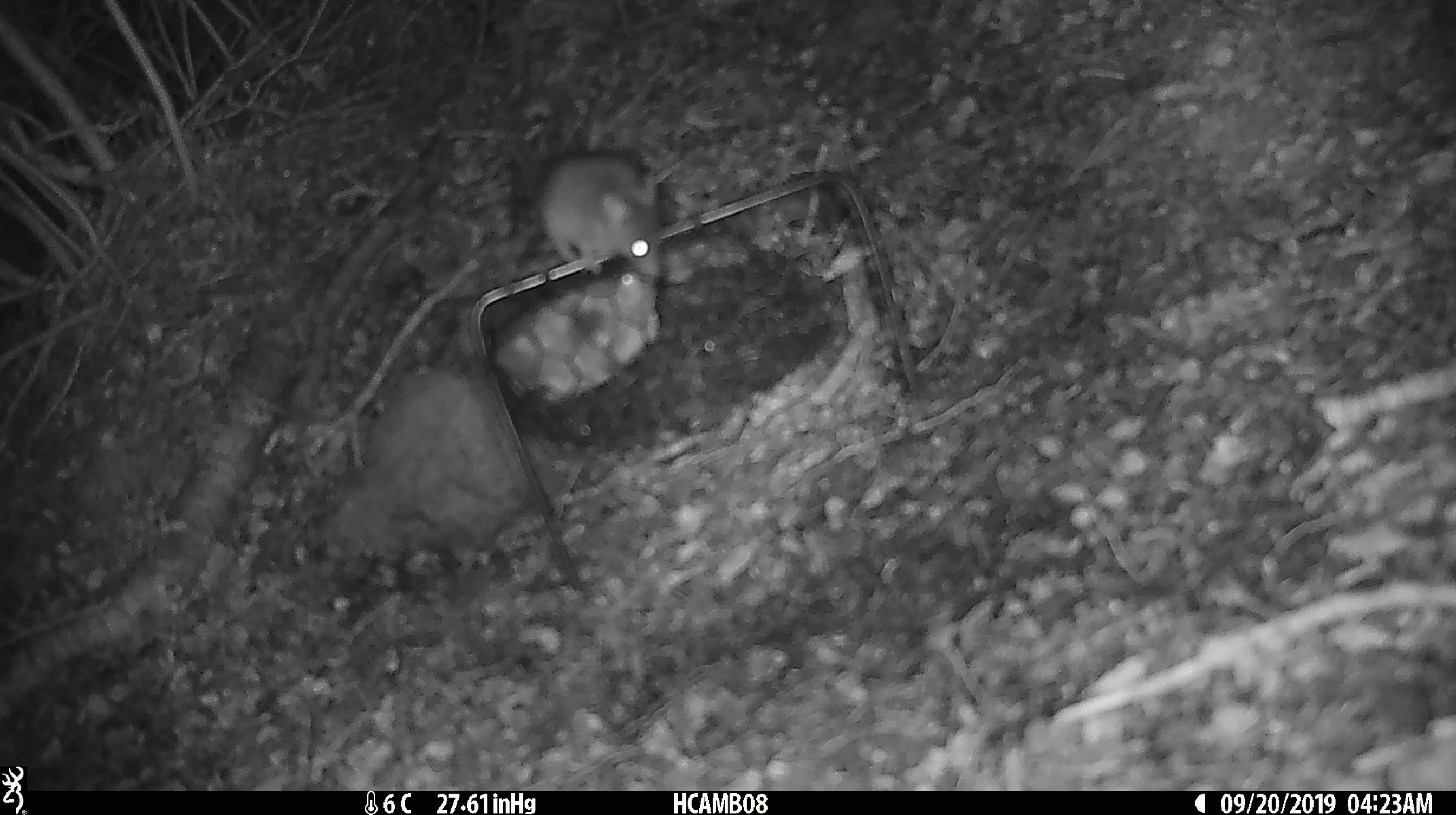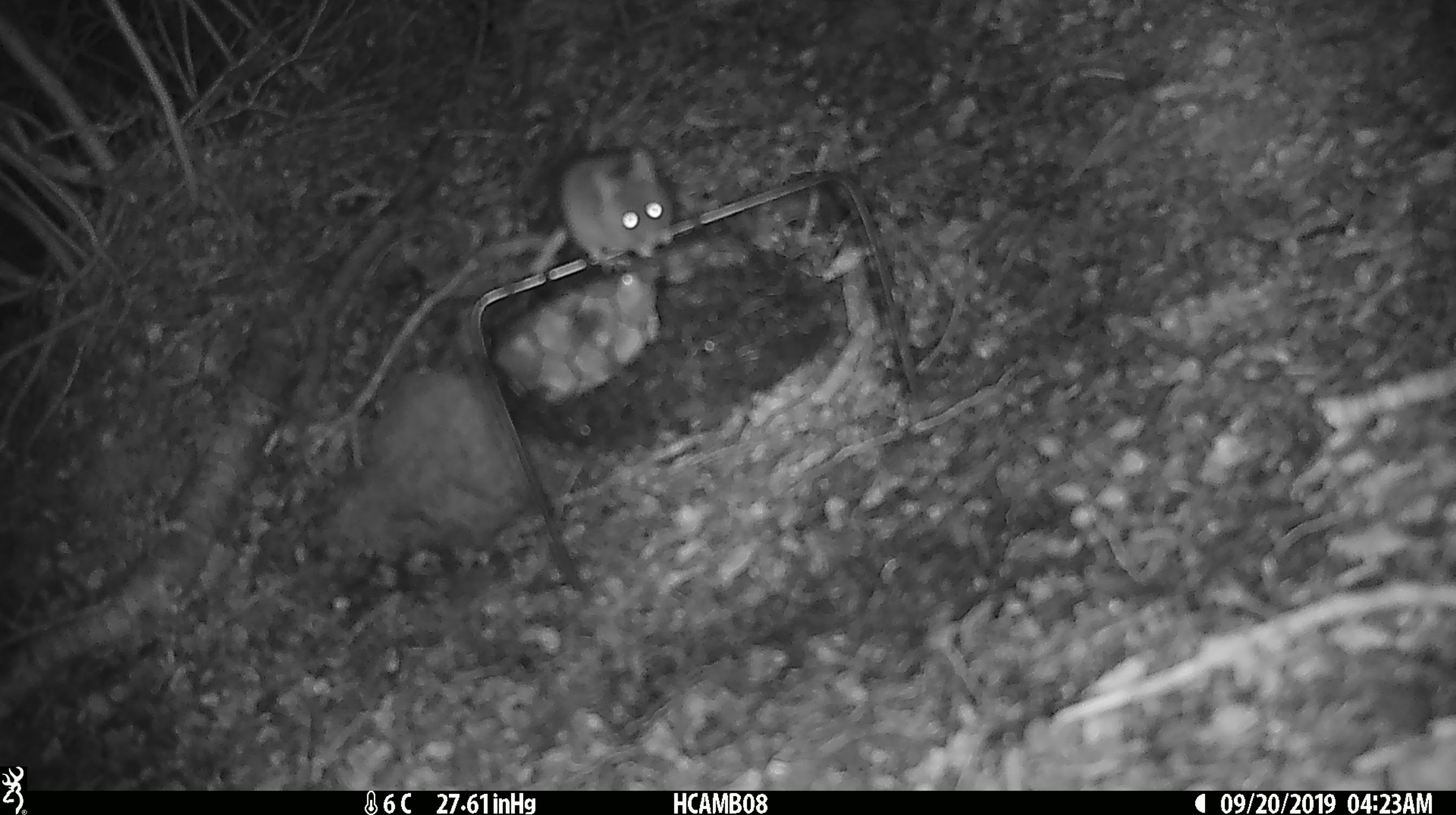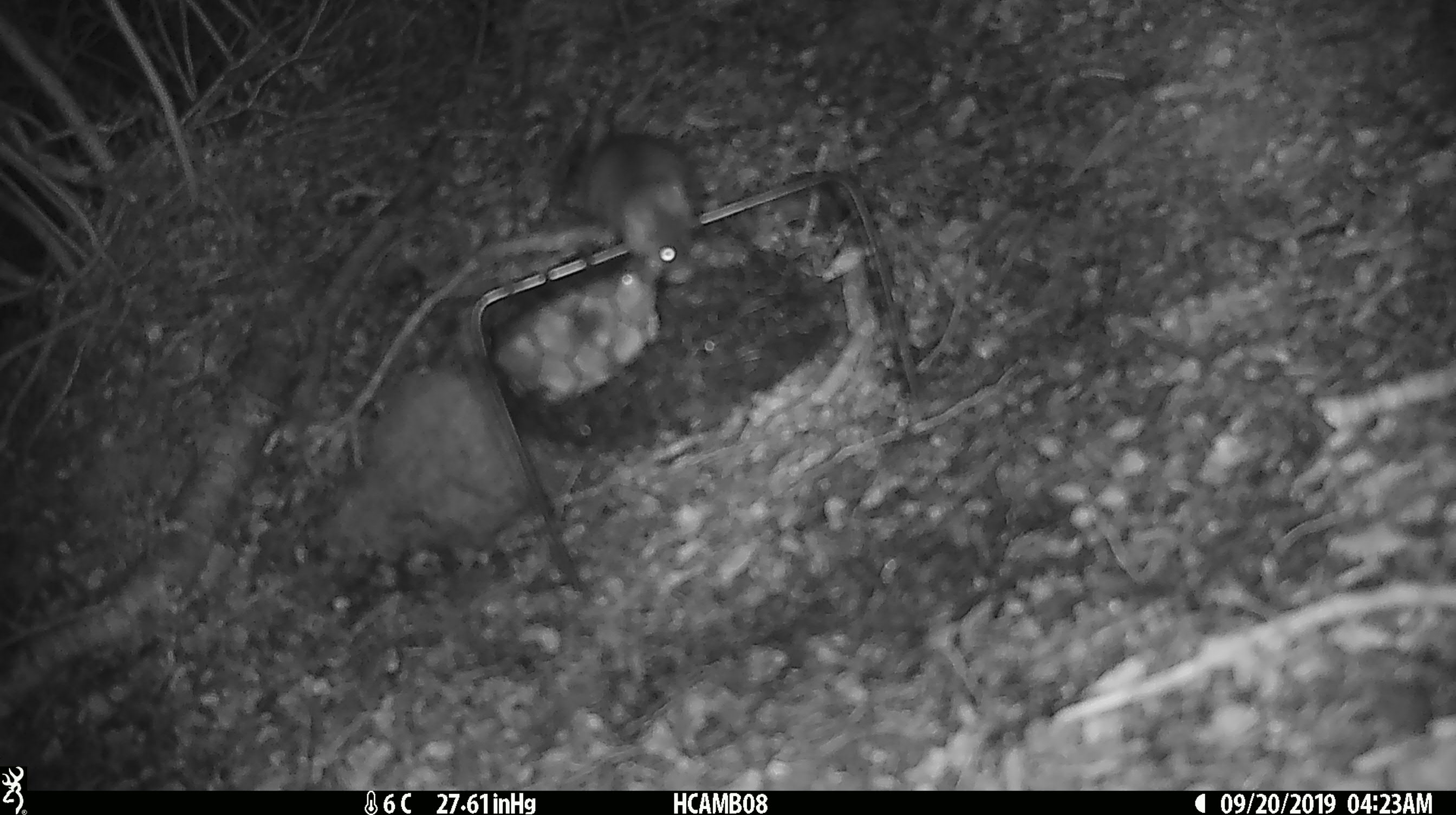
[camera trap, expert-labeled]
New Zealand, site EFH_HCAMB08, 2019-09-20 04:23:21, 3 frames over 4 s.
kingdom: Animalia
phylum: Chordata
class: Mammalia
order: Rodentia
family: Muridae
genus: Mus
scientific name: Mus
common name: mouse